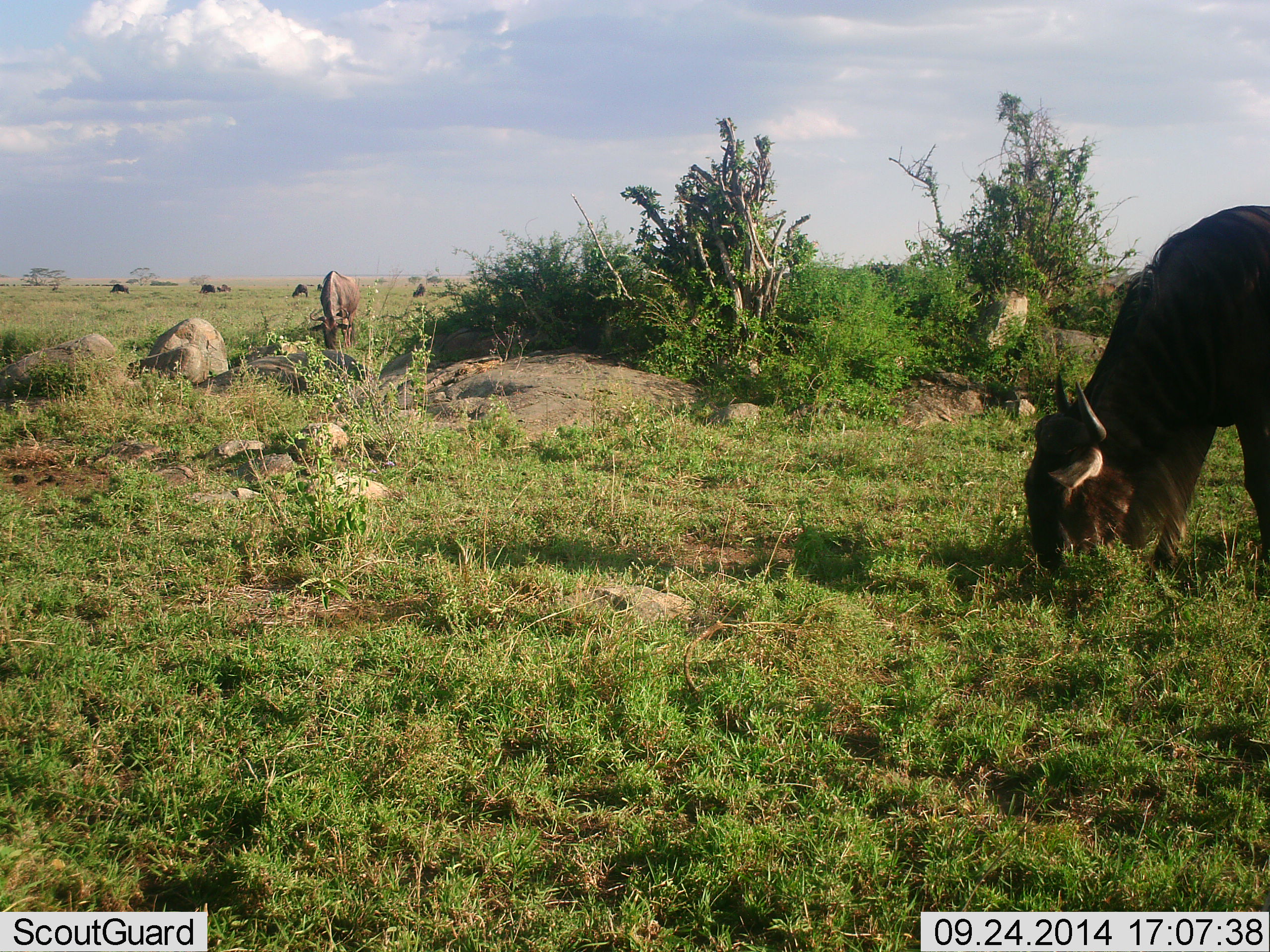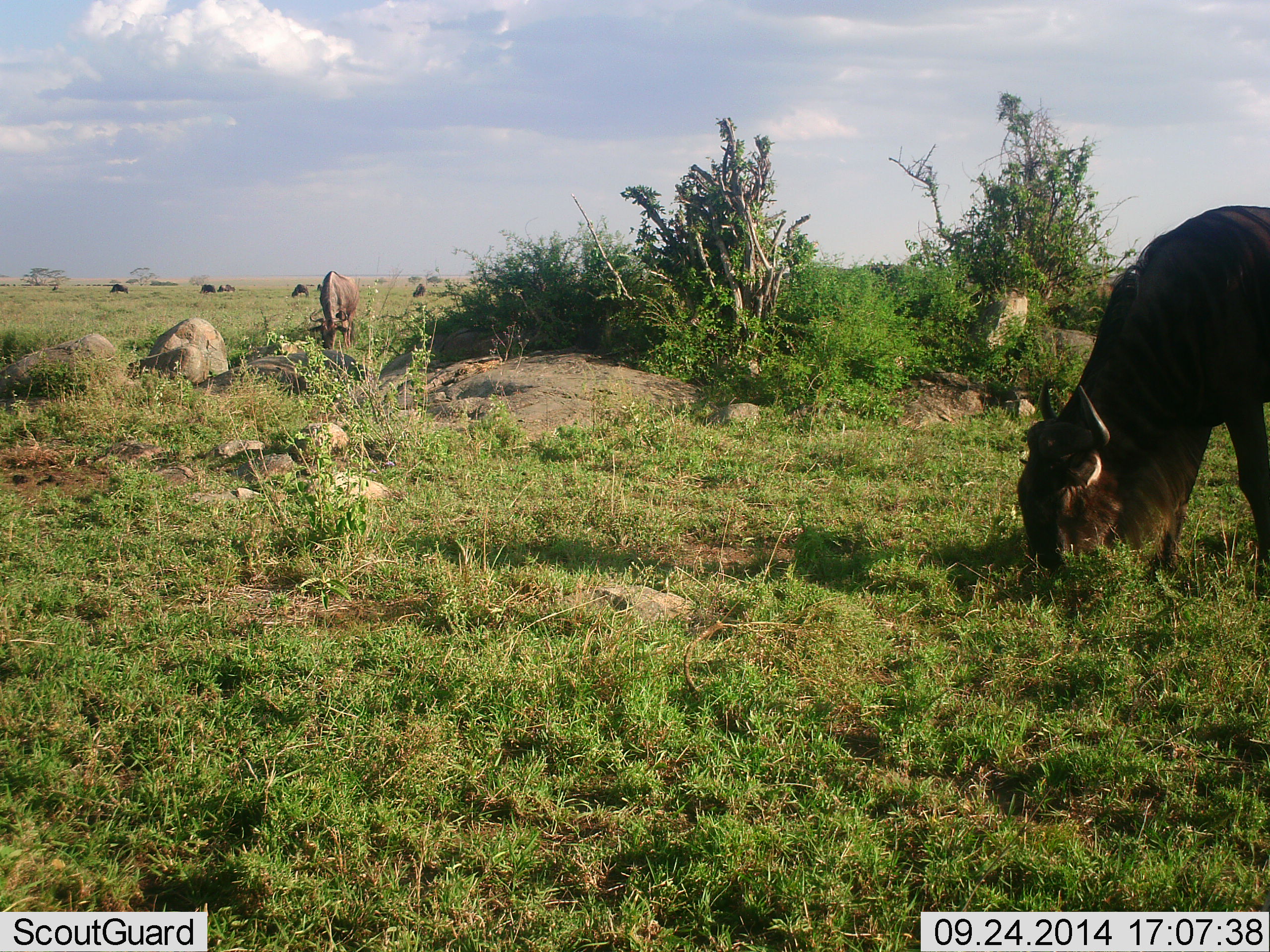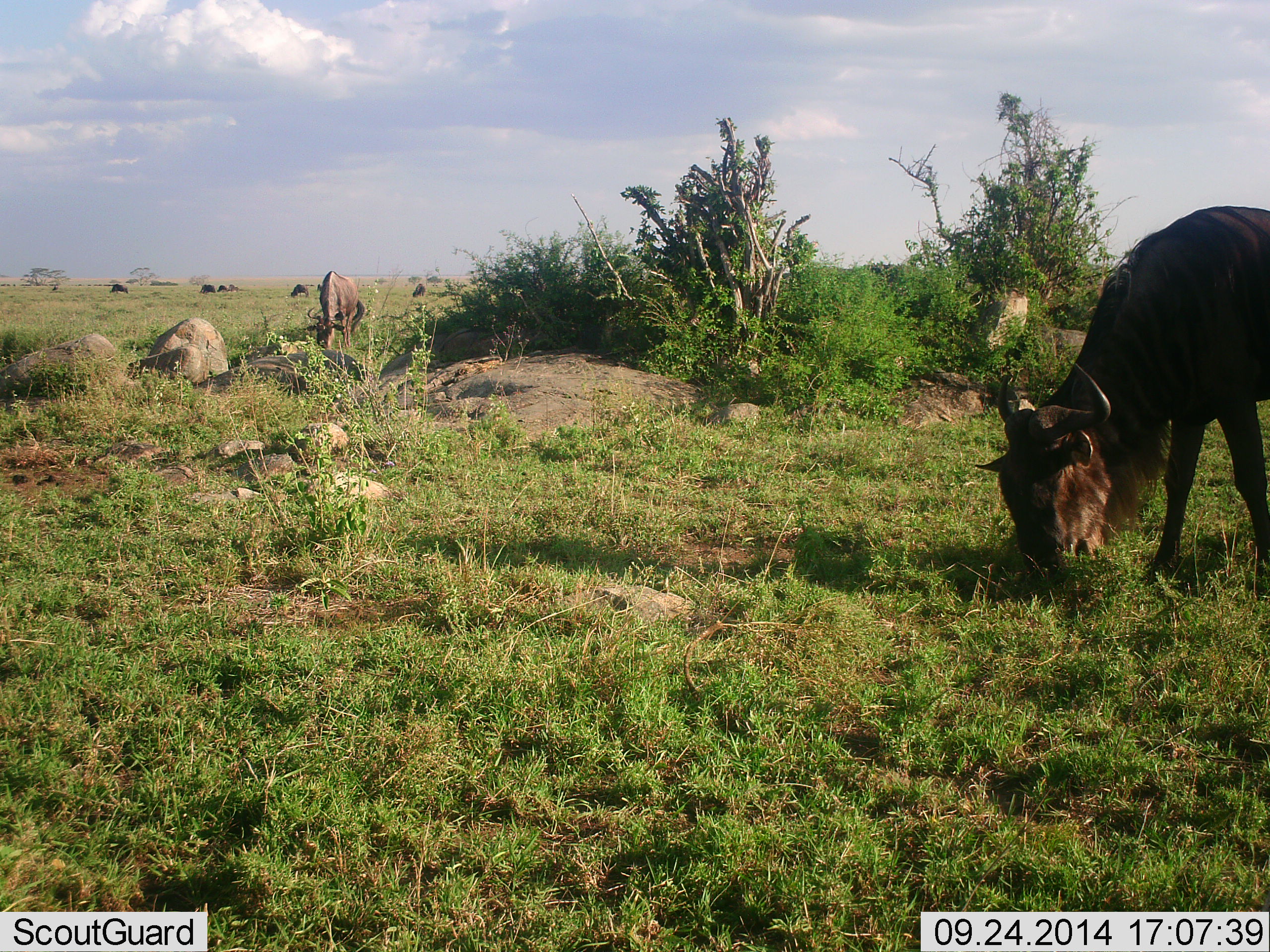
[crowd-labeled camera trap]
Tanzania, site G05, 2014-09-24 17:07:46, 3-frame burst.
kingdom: Animalia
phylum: Chordata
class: Mammalia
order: Artiodactyla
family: Bovidae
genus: Connochaetes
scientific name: Connochaetes taurinus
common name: blue wildebeest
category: wildebeest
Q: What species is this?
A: Wildebeest (blue wildebeest) (Connochaetes taurinus).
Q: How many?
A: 6.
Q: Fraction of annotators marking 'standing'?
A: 10%.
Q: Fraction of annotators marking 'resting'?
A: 0%.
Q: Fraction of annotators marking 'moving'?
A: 10%.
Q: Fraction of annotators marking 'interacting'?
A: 0%.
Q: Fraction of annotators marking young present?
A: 0%.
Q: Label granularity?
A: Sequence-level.